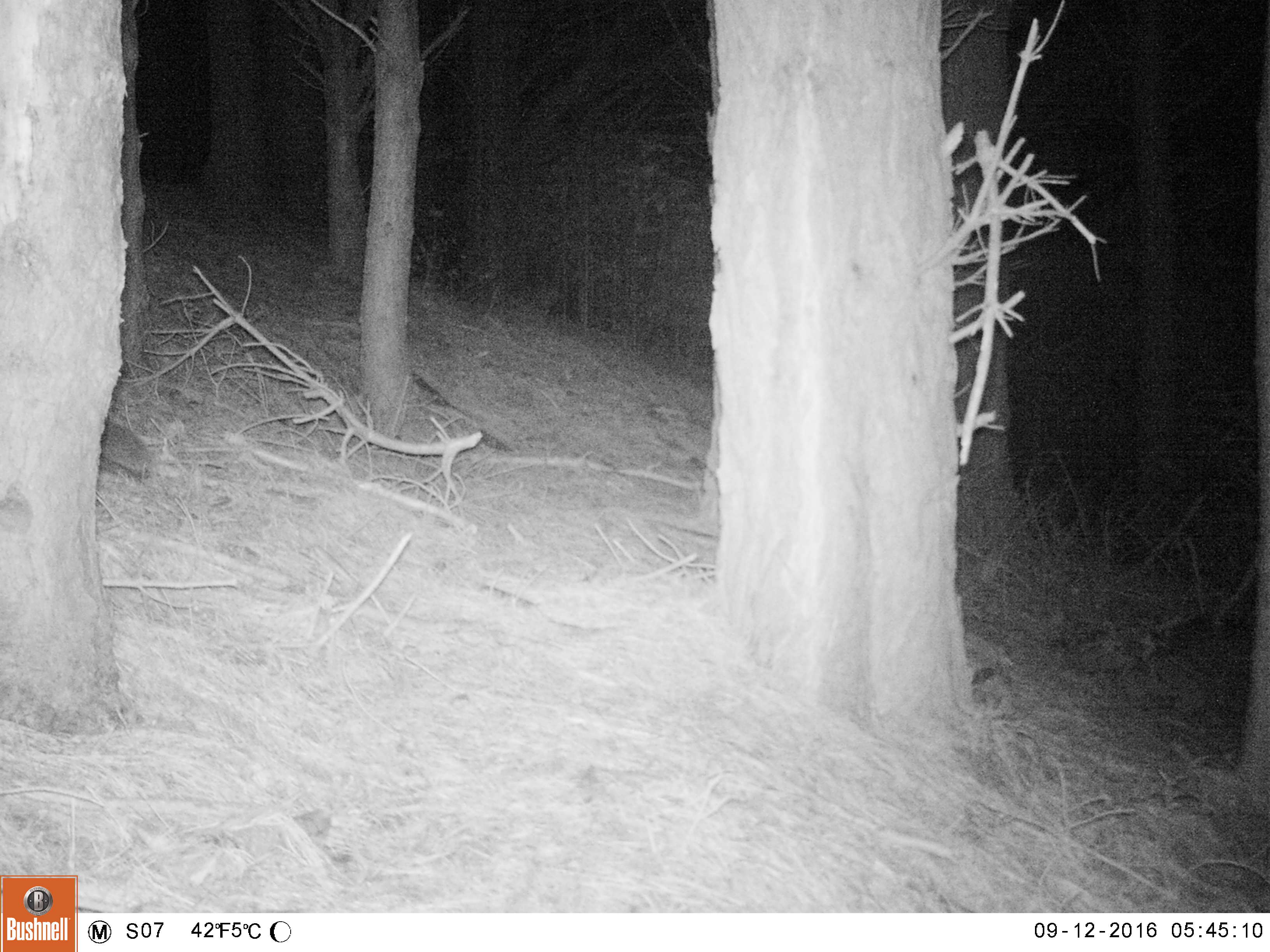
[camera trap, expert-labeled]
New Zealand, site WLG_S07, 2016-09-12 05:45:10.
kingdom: Animalia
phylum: Chordata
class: Mammalia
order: Eulipotyphla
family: Erinaceidae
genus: Erinaceus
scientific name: Erinaceus europaeus europaeus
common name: european hedgehog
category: hedgehog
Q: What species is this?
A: Hedgehog (european hedgehog) (Erinaceus europaeus europaeus).